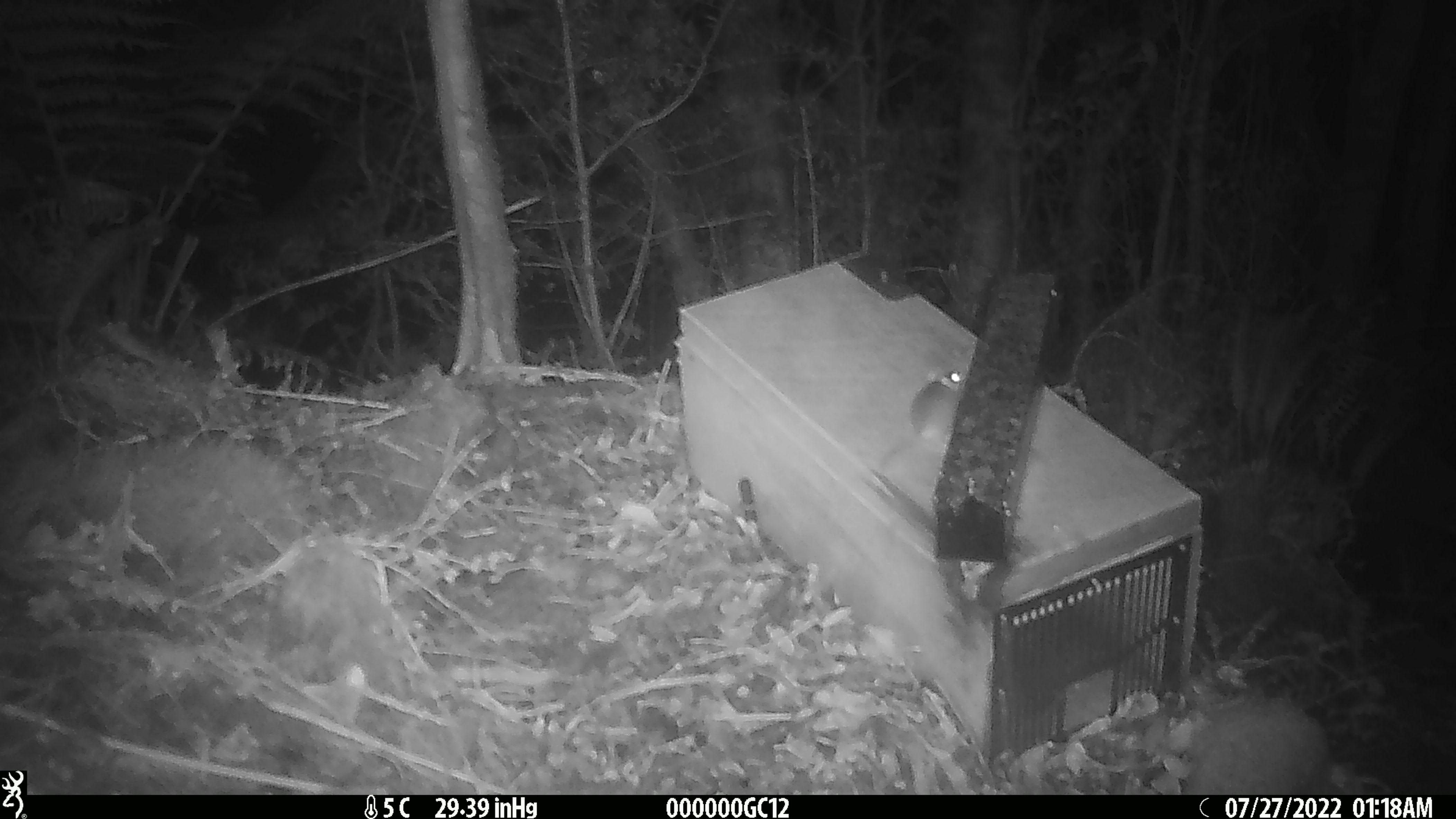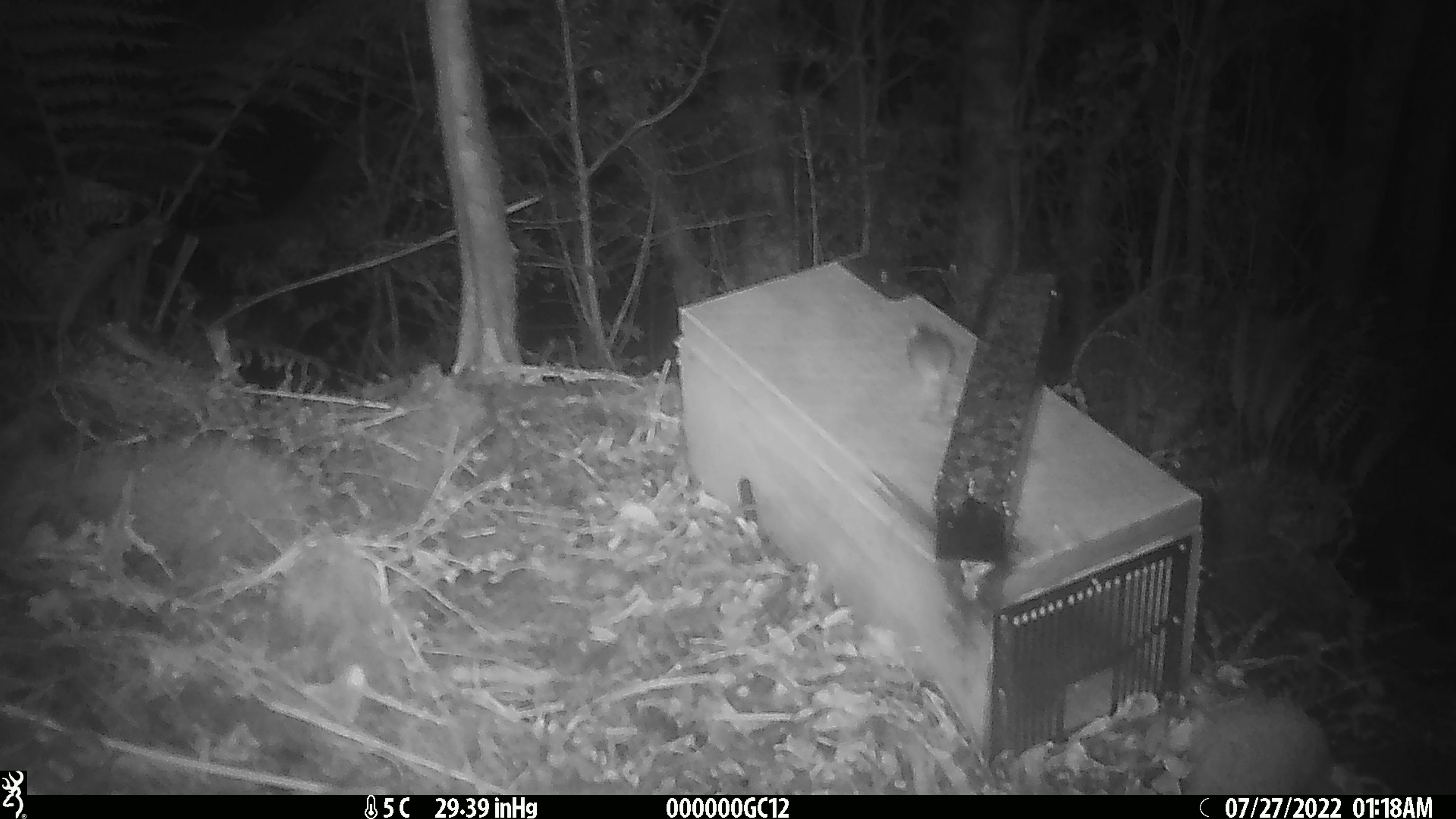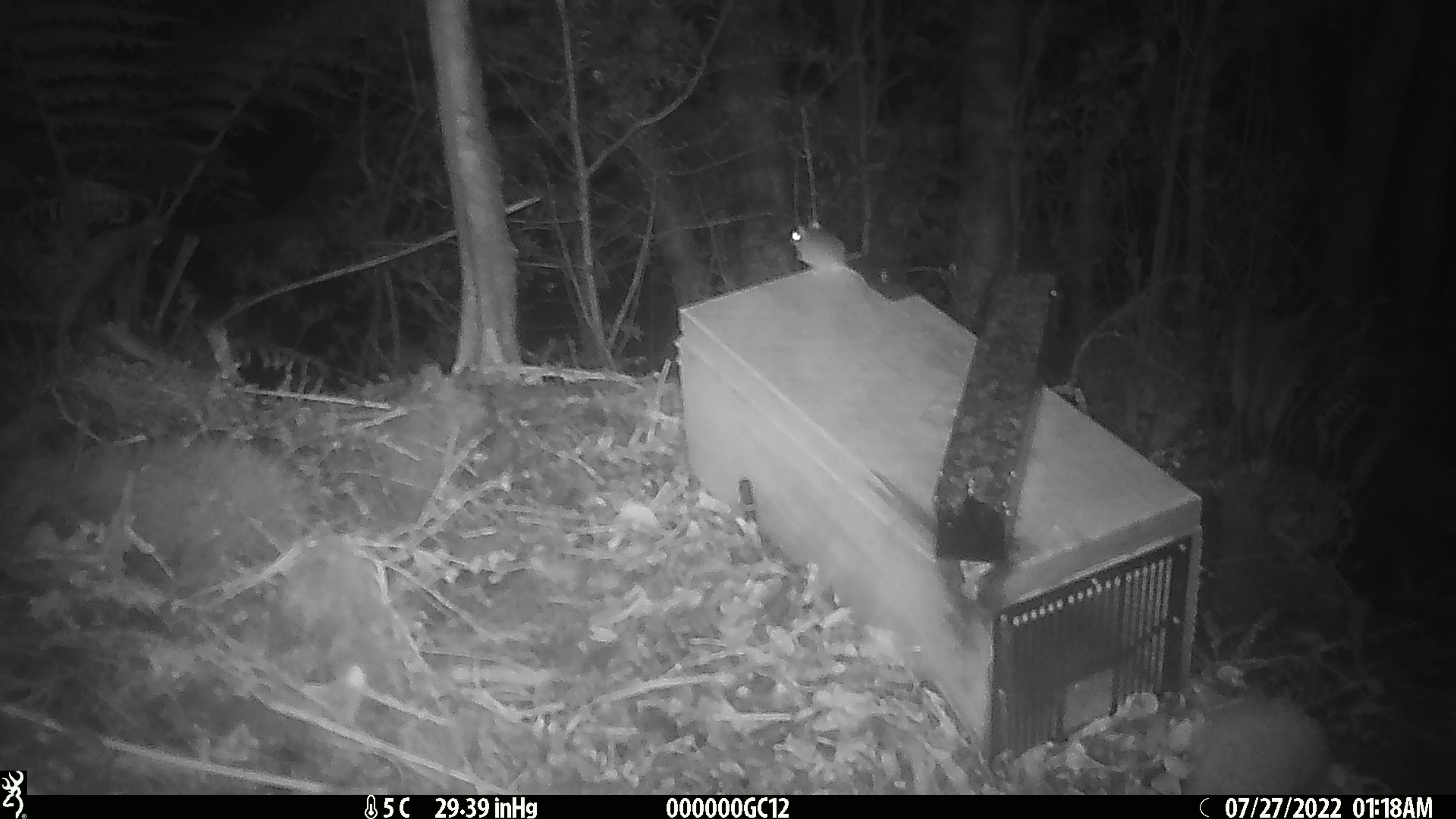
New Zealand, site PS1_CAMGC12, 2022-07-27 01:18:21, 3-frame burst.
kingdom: Animalia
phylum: Chordata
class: Mammalia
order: Rodentia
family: Muridae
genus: Mus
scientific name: Mus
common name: mouse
Mouse (Mus).